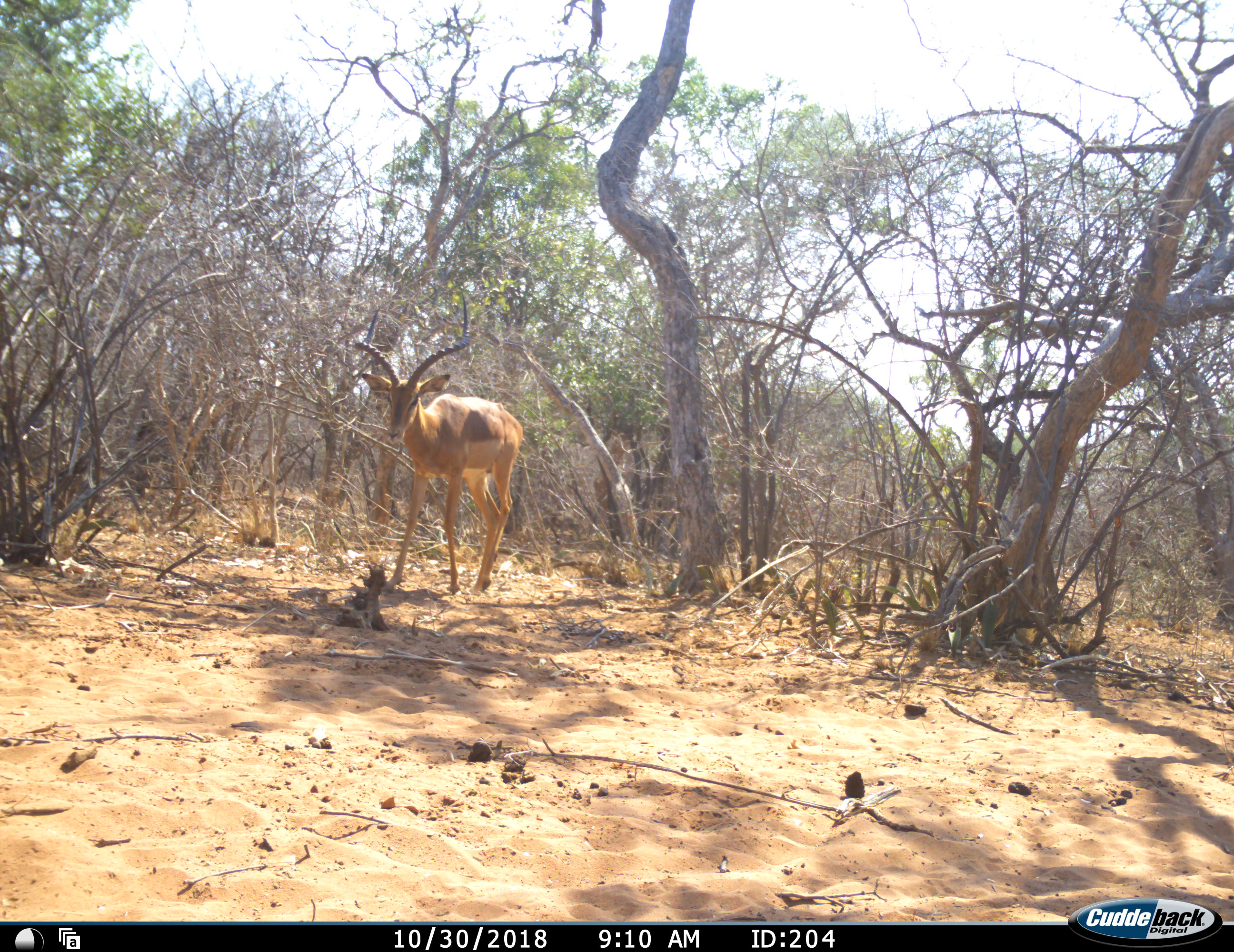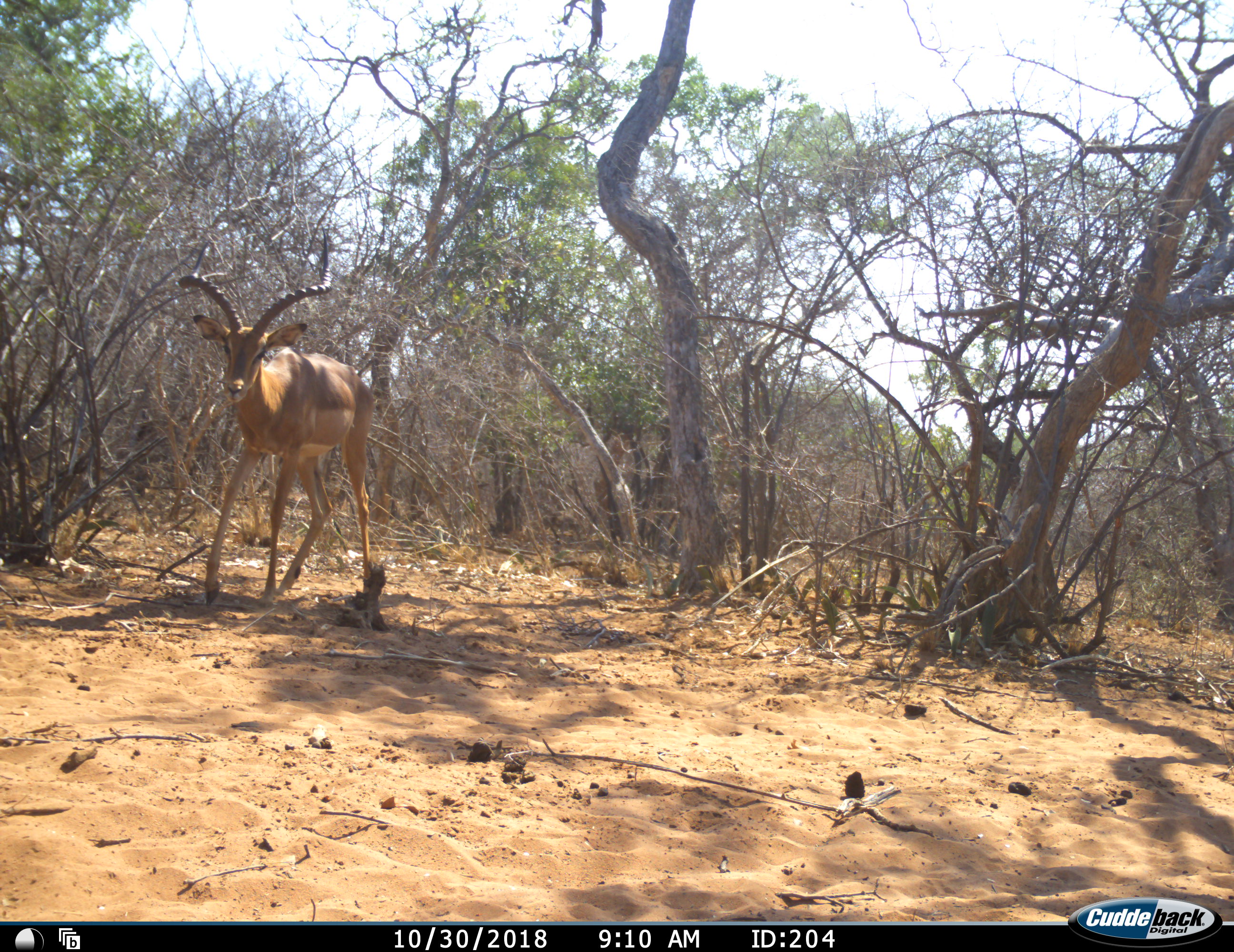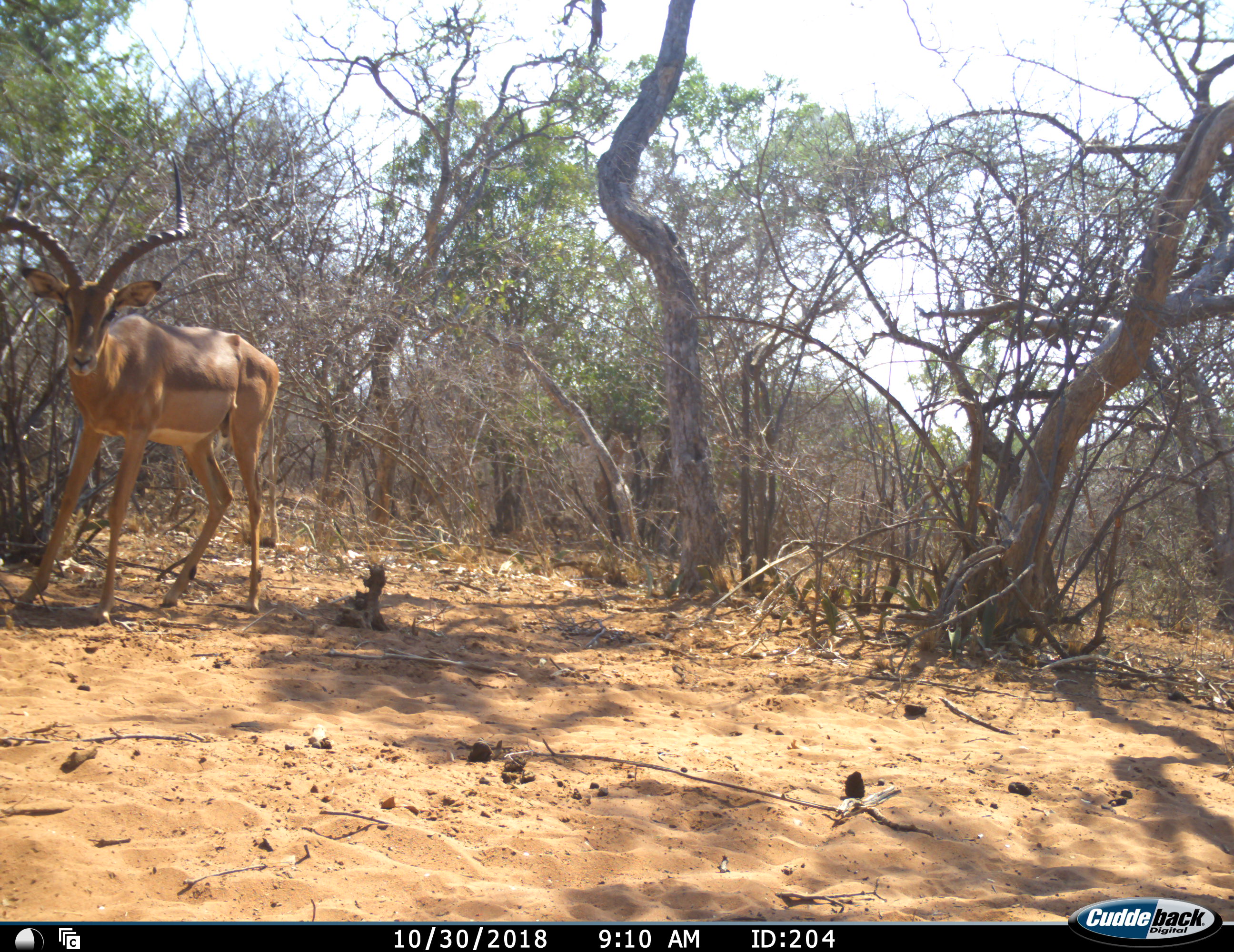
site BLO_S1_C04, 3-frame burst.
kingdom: Animalia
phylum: Chordata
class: Mammalia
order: Artiodactyla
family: Bovidae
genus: Aepyceros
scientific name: Aepyceros melampus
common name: impala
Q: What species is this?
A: Impala (Aepyceros melampus).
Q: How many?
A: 1.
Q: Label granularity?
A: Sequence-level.